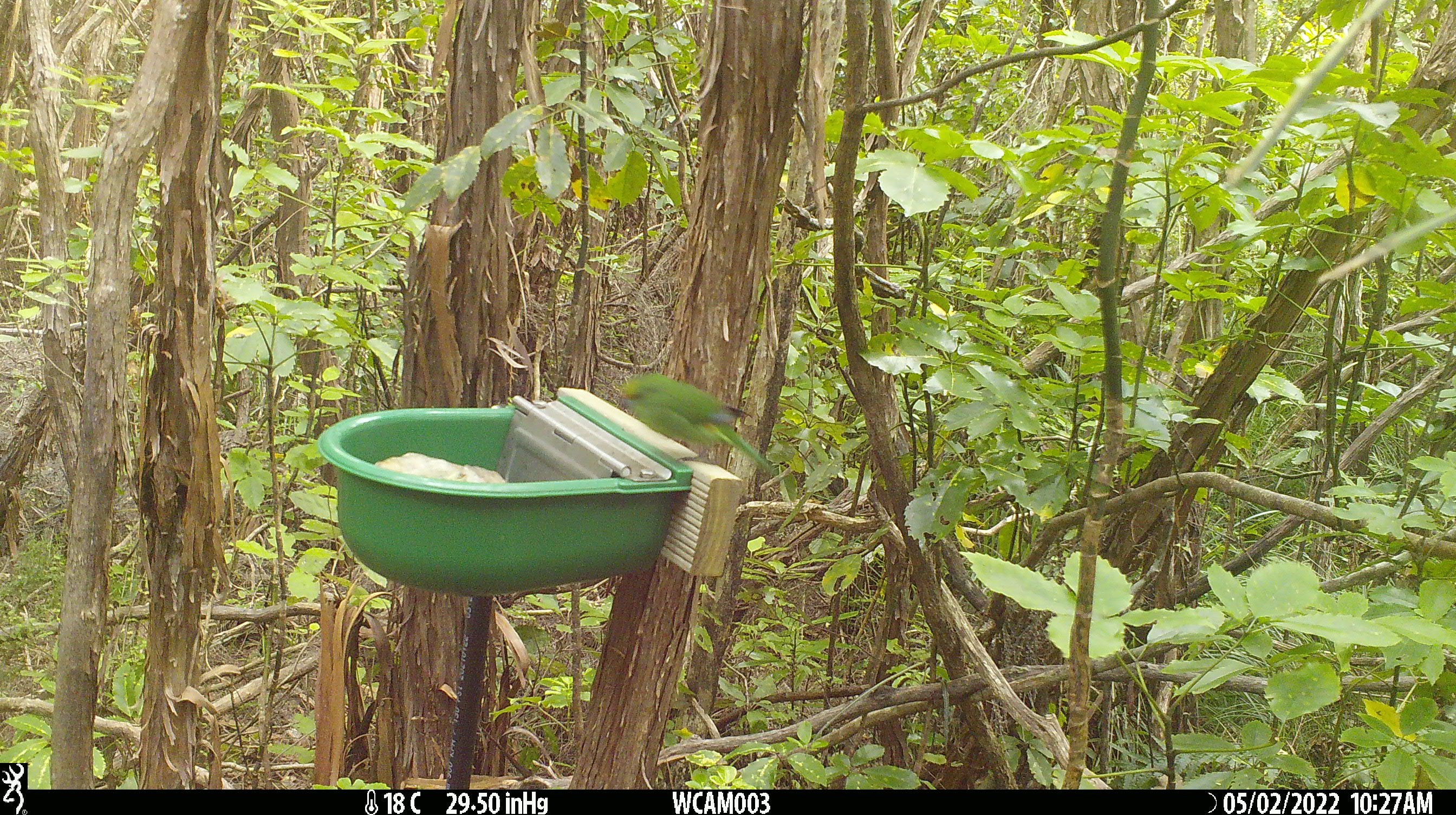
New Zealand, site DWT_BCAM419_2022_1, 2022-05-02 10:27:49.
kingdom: Animalia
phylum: Chordata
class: Aves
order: Psittaciformes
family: Psittaculidae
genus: Cyanoramphus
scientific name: Cyanoramphus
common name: parakeet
Parakeet (Cyanoramphus).